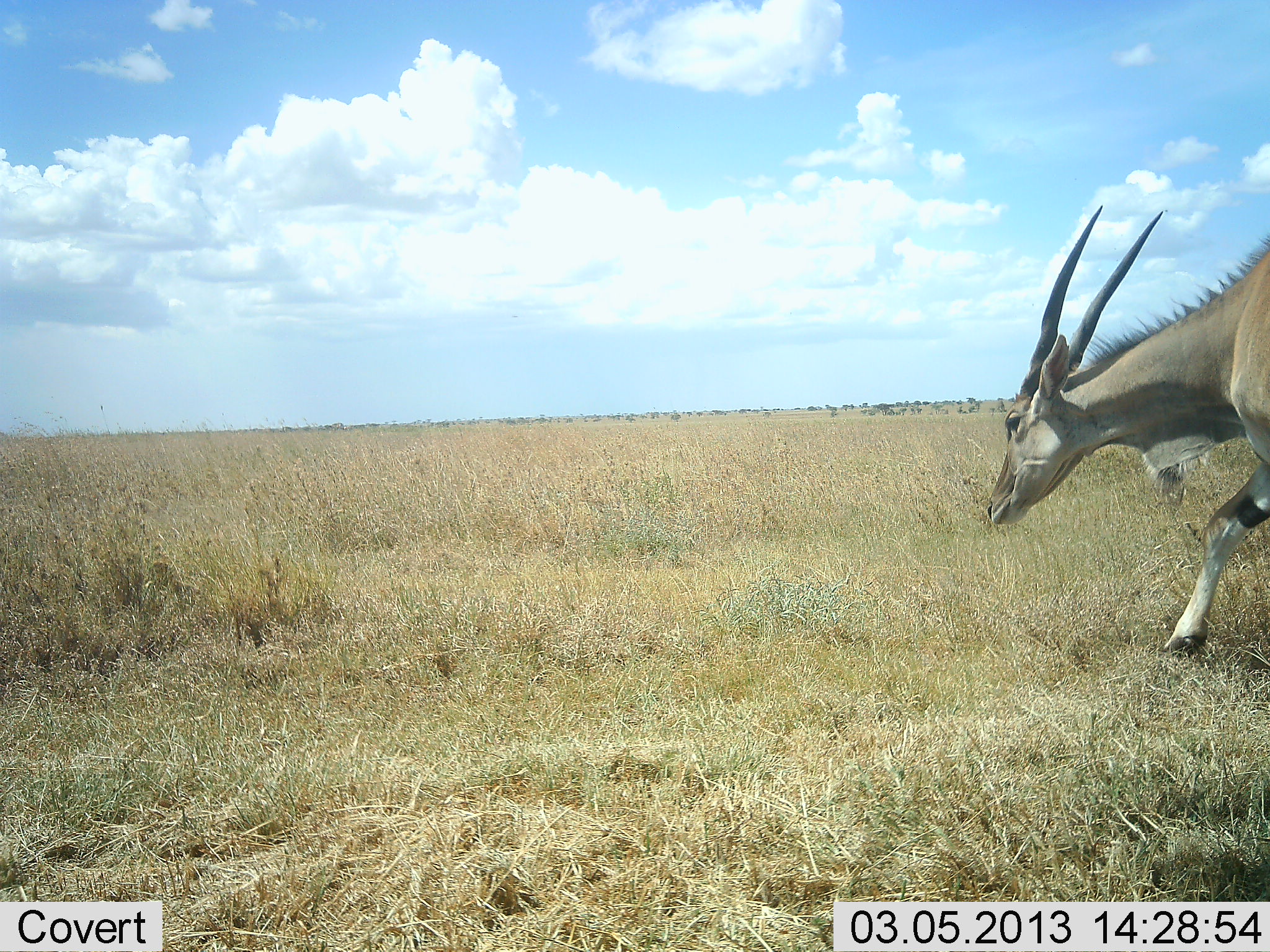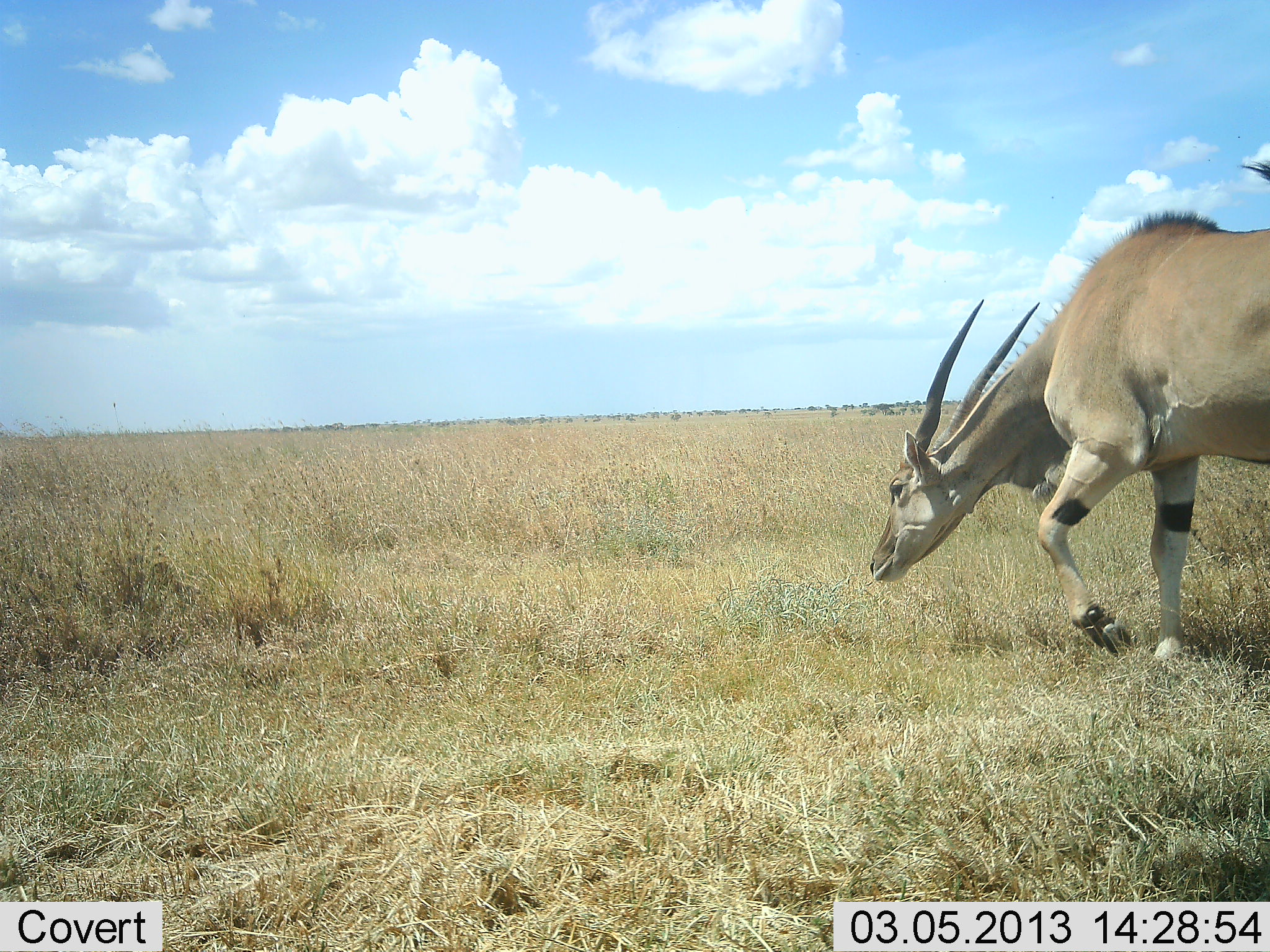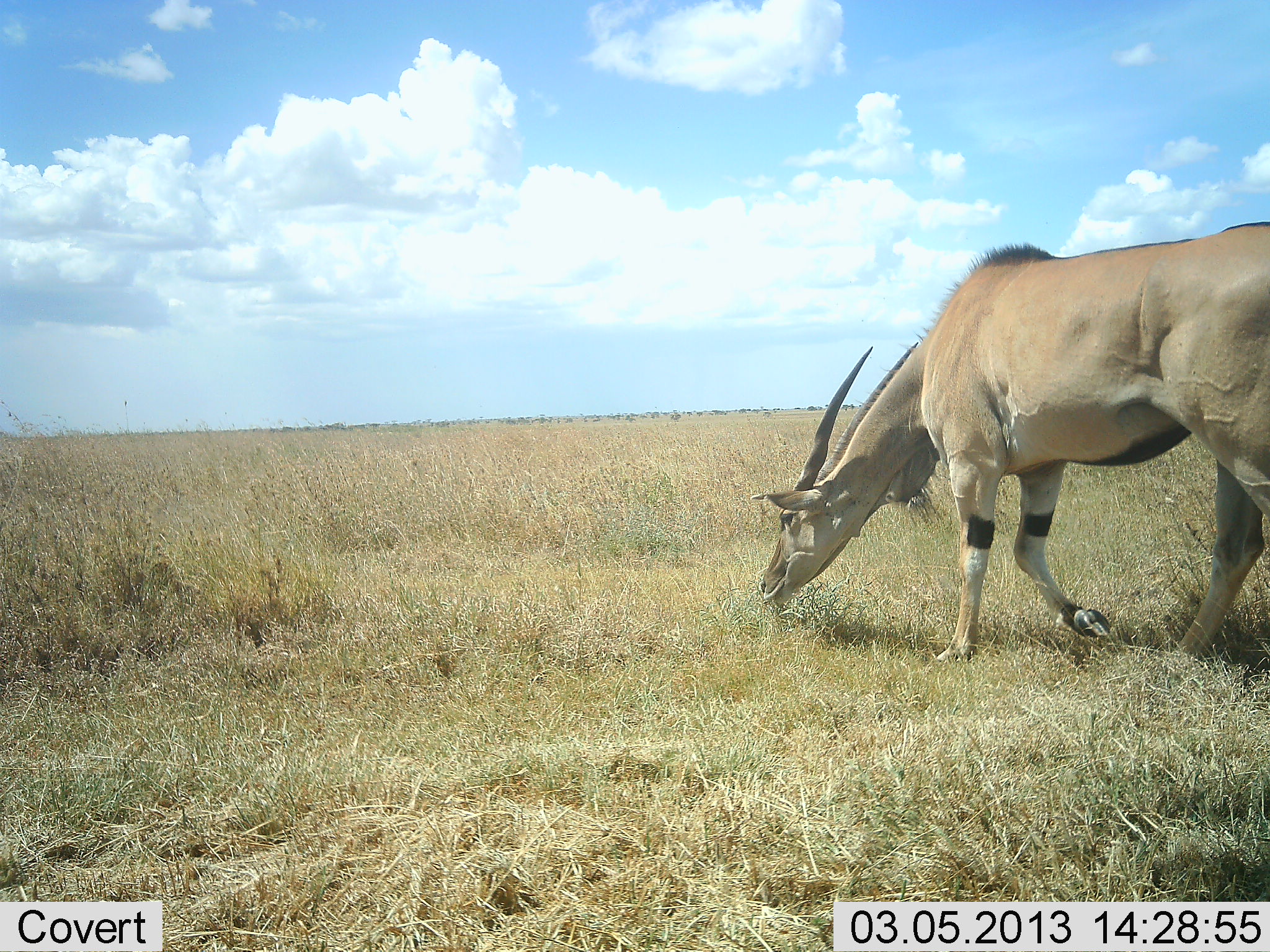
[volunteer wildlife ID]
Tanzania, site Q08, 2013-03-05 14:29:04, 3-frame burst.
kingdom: Animalia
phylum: Chordata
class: Mammalia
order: Artiodactyla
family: Bovidae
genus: Tragelaphus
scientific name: Tragelaphus oryx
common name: eland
Eland (Tragelaphus oryx), count 1. Behavior (volunteer vote fractions): standing 11%, resting 0%, moving 68%, interacting 0%. Young present (vote fraction): 0%. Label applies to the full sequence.